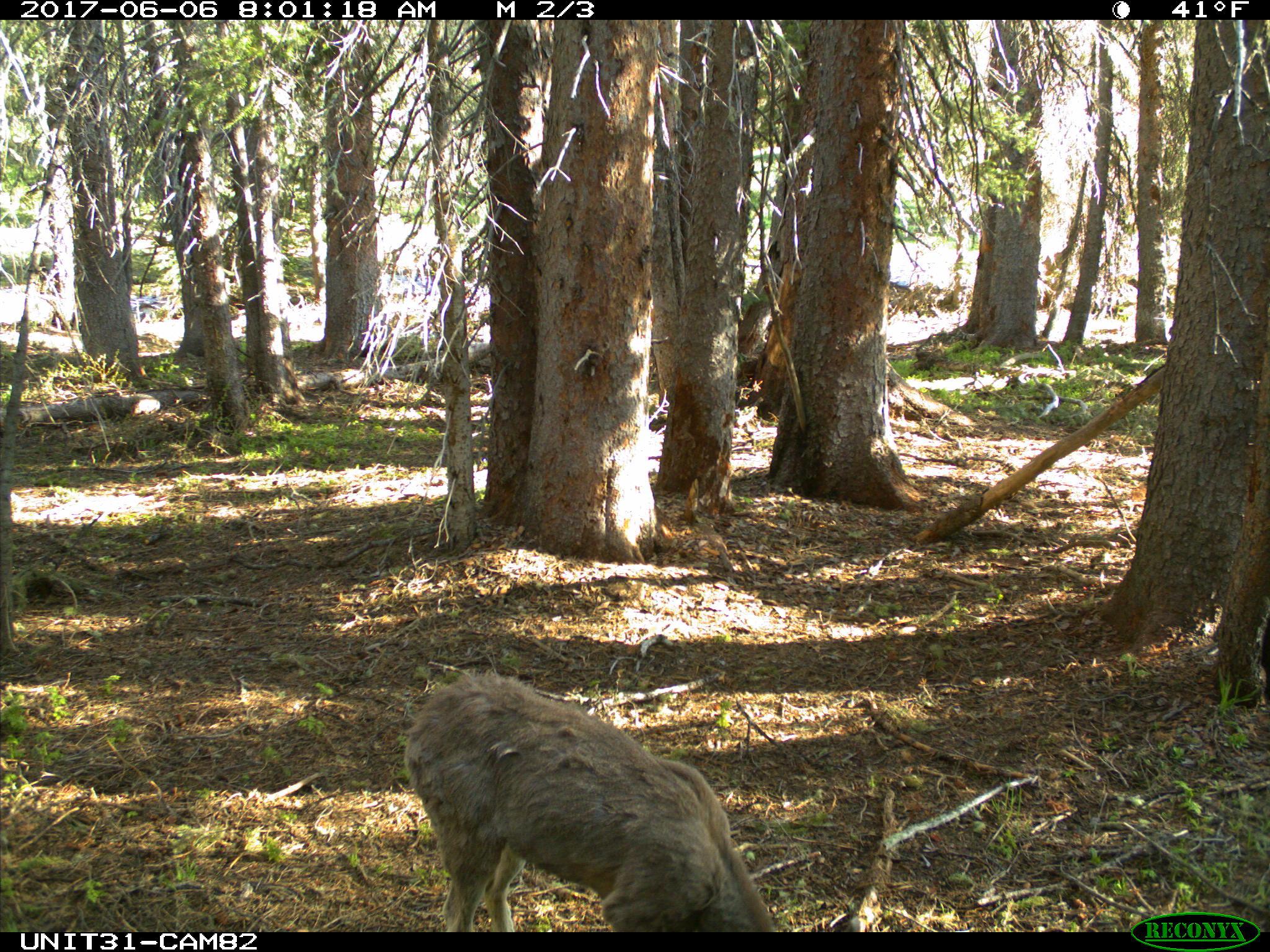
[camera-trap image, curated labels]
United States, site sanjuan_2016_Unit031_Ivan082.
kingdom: Animalia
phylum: Chordata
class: Mammalia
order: Artiodactyla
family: Cervidae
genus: Odocoileus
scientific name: Odocoileus hemionus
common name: mule deer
Odocoileus hemionus (mule deer).